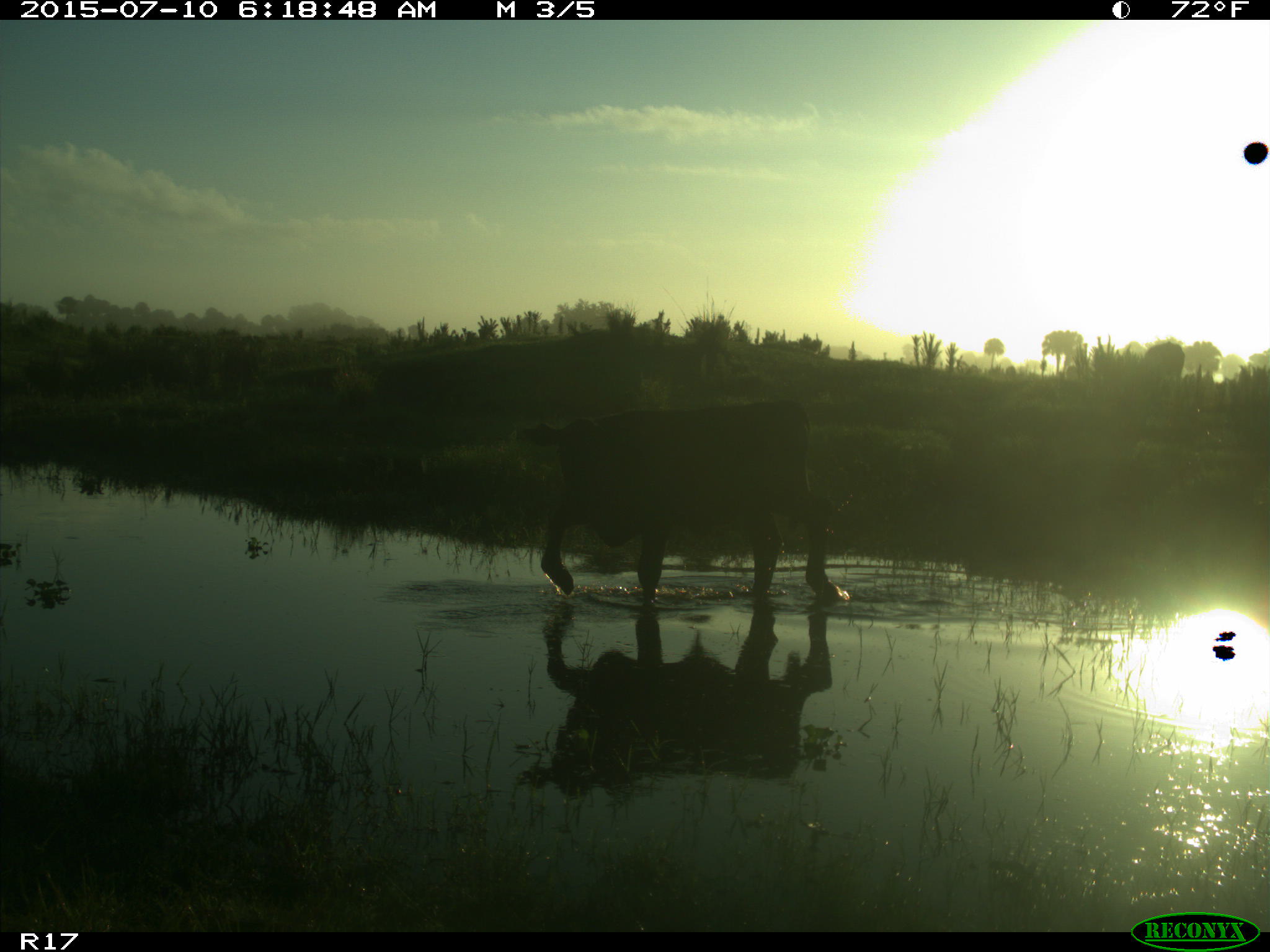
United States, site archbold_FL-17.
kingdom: Animalia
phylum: Chordata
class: Mammalia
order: Artiodactyla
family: Bovidae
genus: Bos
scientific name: Bos taurus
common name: domestic cow